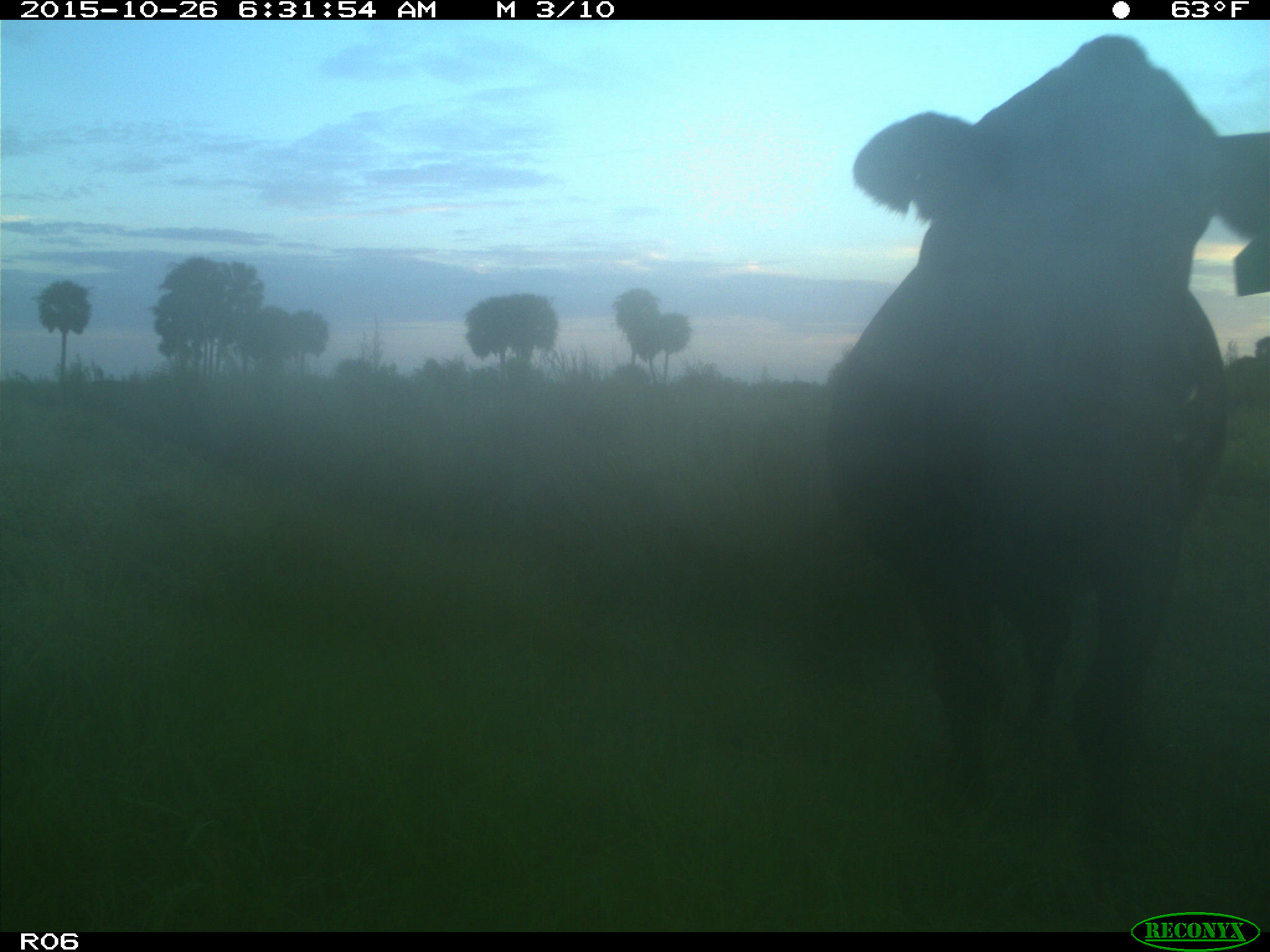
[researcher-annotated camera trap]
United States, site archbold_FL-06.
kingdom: Animalia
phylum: Chordata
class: Mammalia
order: Artiodactyla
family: Bovidae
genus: Bos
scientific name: Bos taurus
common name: domestic cow